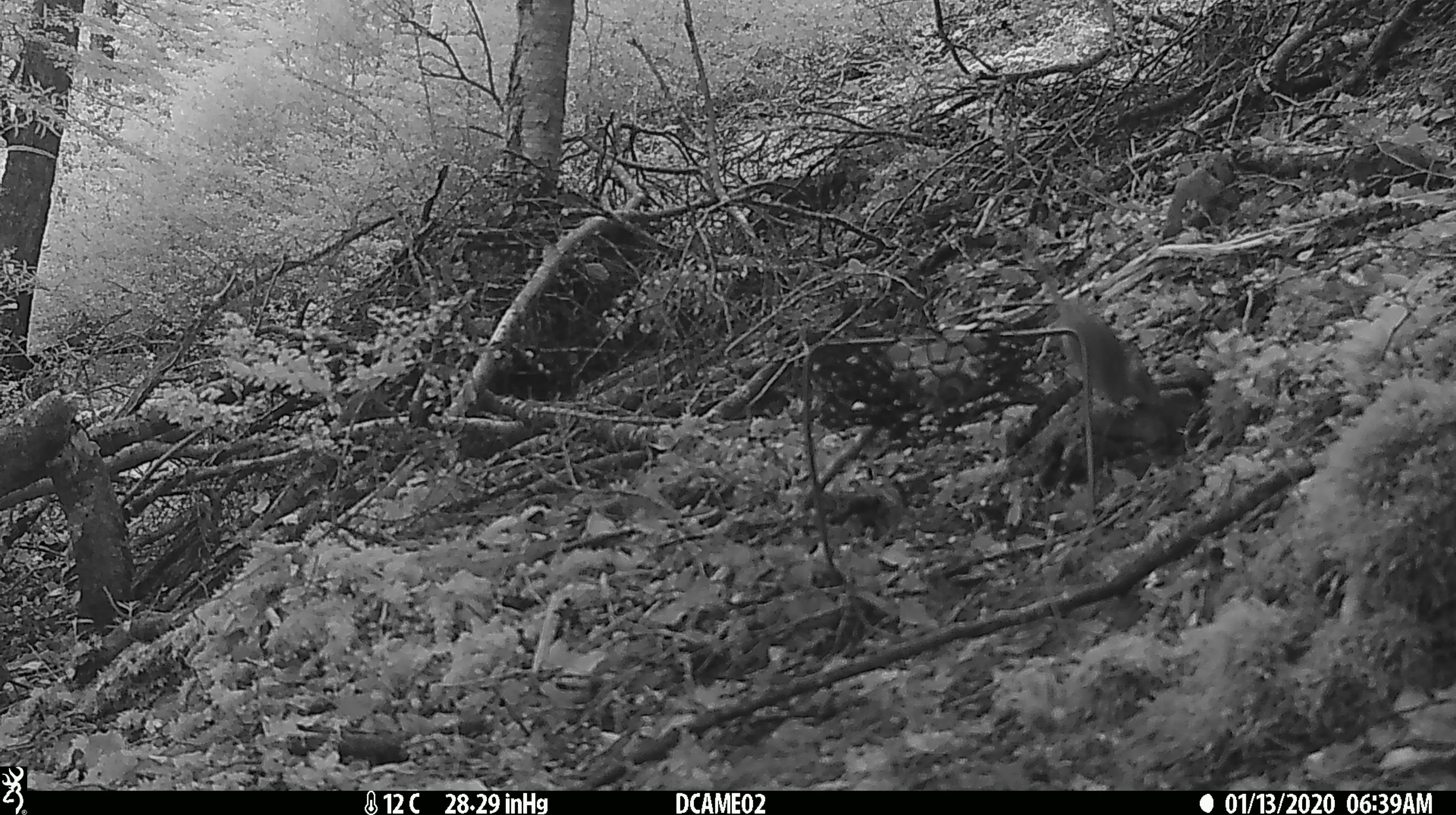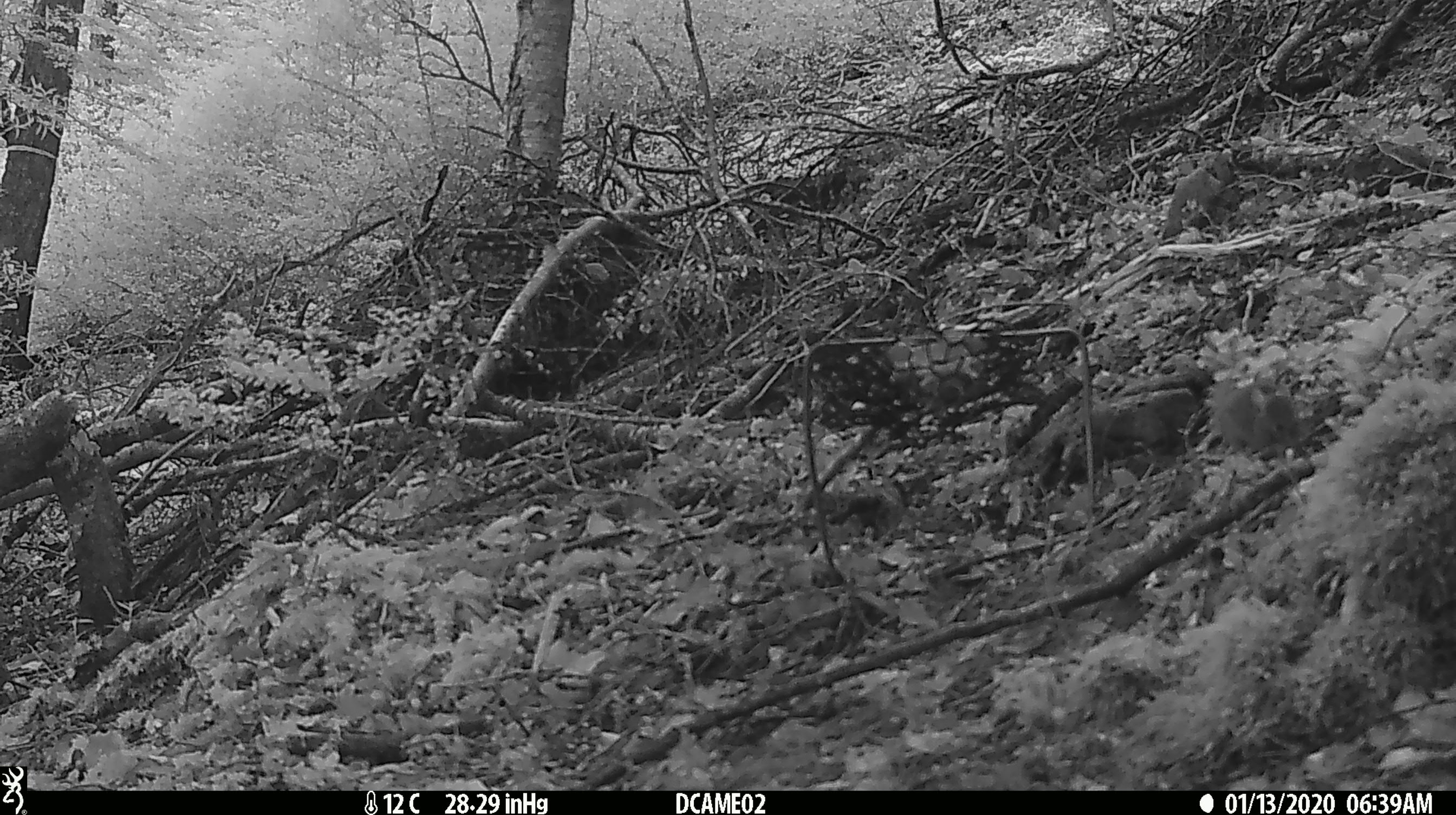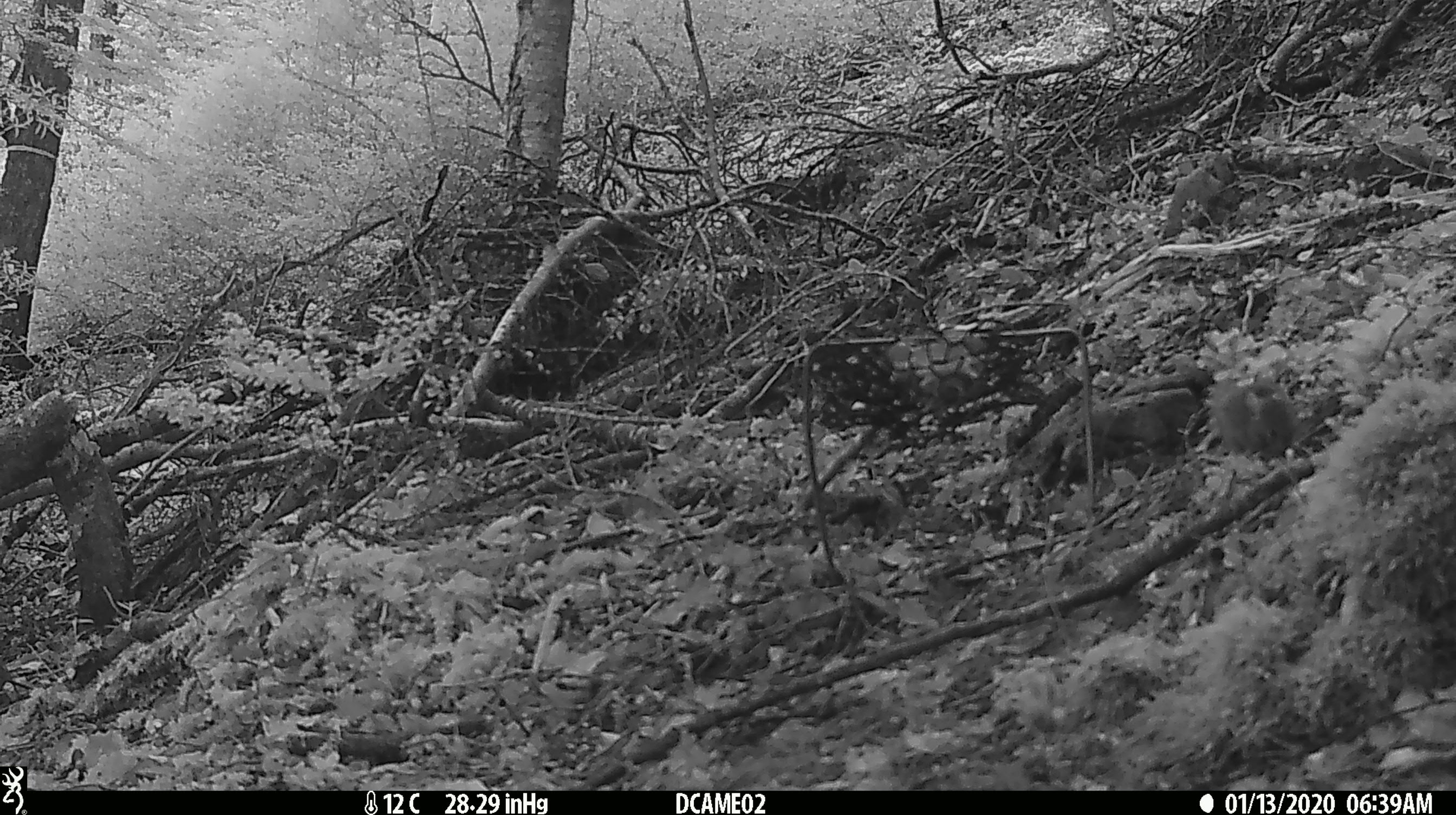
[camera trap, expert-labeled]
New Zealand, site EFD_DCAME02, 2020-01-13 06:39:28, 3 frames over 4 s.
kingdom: Animalia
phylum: Chordata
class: Mammalia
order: Rodentia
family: Muridae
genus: Mus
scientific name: Mus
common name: mouse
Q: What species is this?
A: Mouse (Mus).